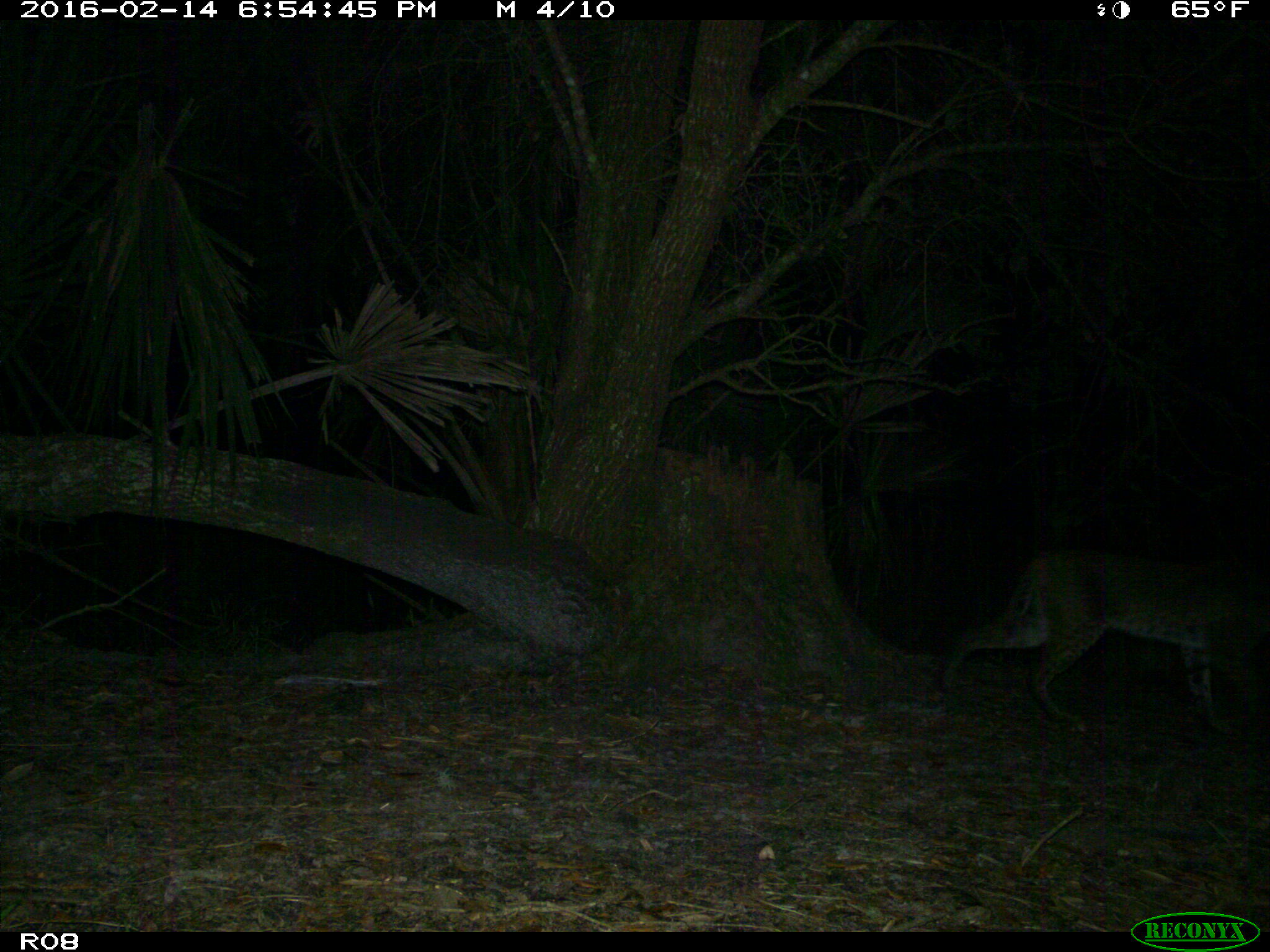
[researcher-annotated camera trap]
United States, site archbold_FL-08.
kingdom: Animalia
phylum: Chordata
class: Mammalia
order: Carnivora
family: Felidae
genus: Lynx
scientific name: Lynx rufus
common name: bobcat